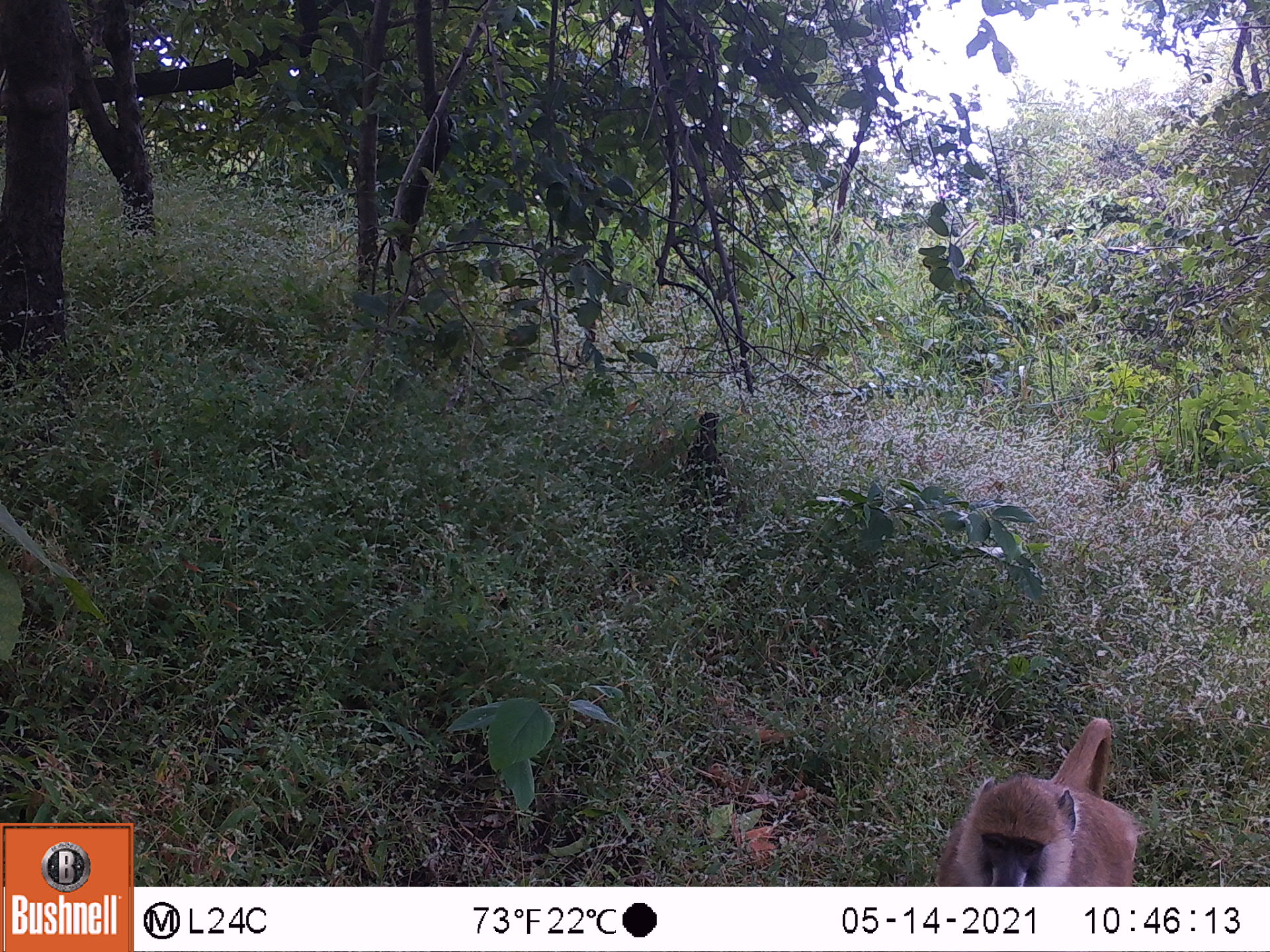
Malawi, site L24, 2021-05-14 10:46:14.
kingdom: Animalia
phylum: Chordata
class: Mammalia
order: Primates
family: Cercopithecidae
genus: Papio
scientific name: Papio cynocephalus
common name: yellow baboon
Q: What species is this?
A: Yellow baboon (Papio cynocephalus).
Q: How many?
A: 1.